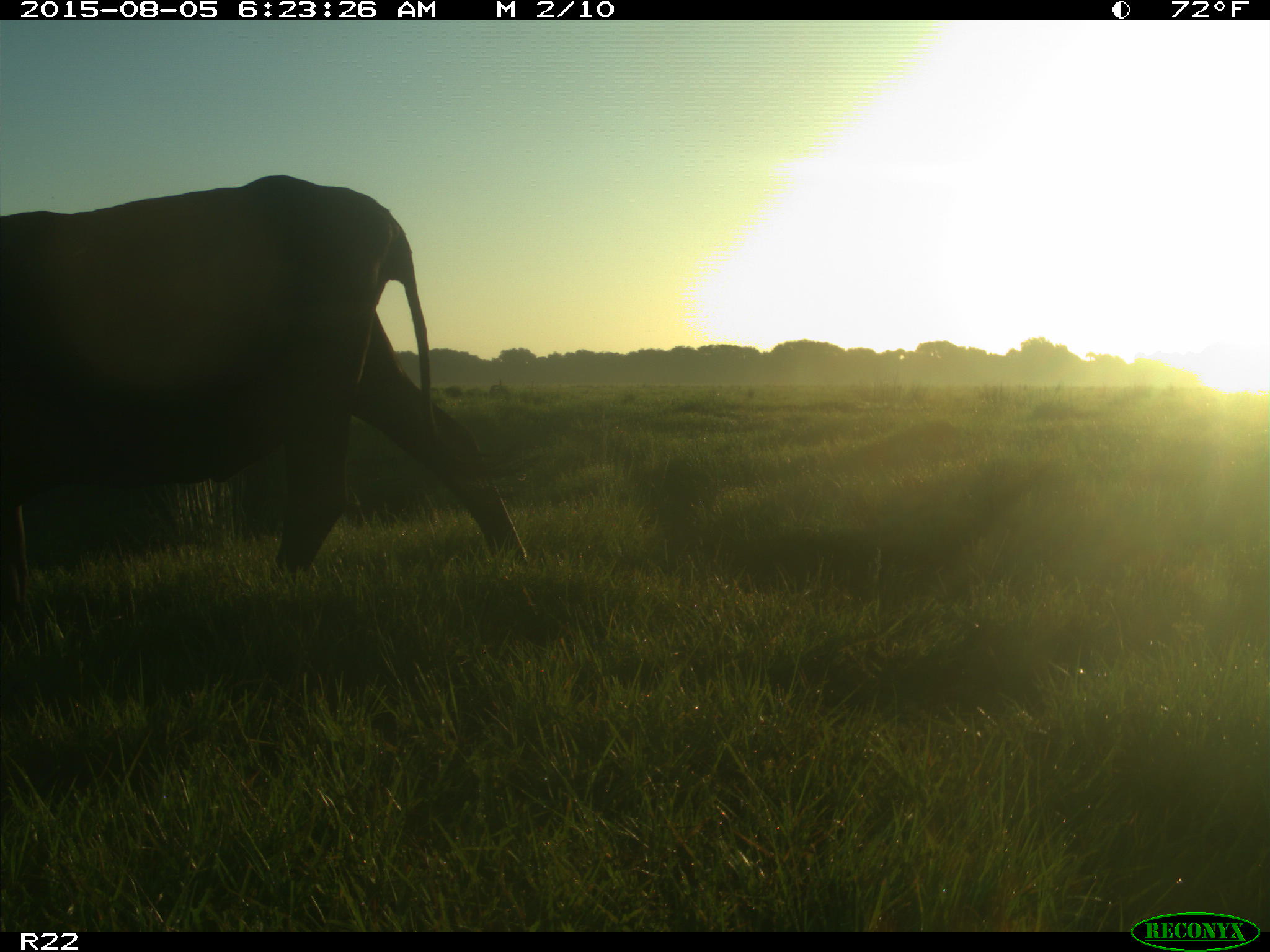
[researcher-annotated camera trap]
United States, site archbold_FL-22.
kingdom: Animalia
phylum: Chordata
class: Mammalia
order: Artiodactyla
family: Bovidae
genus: Bos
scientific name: Bos taurus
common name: domestic cow